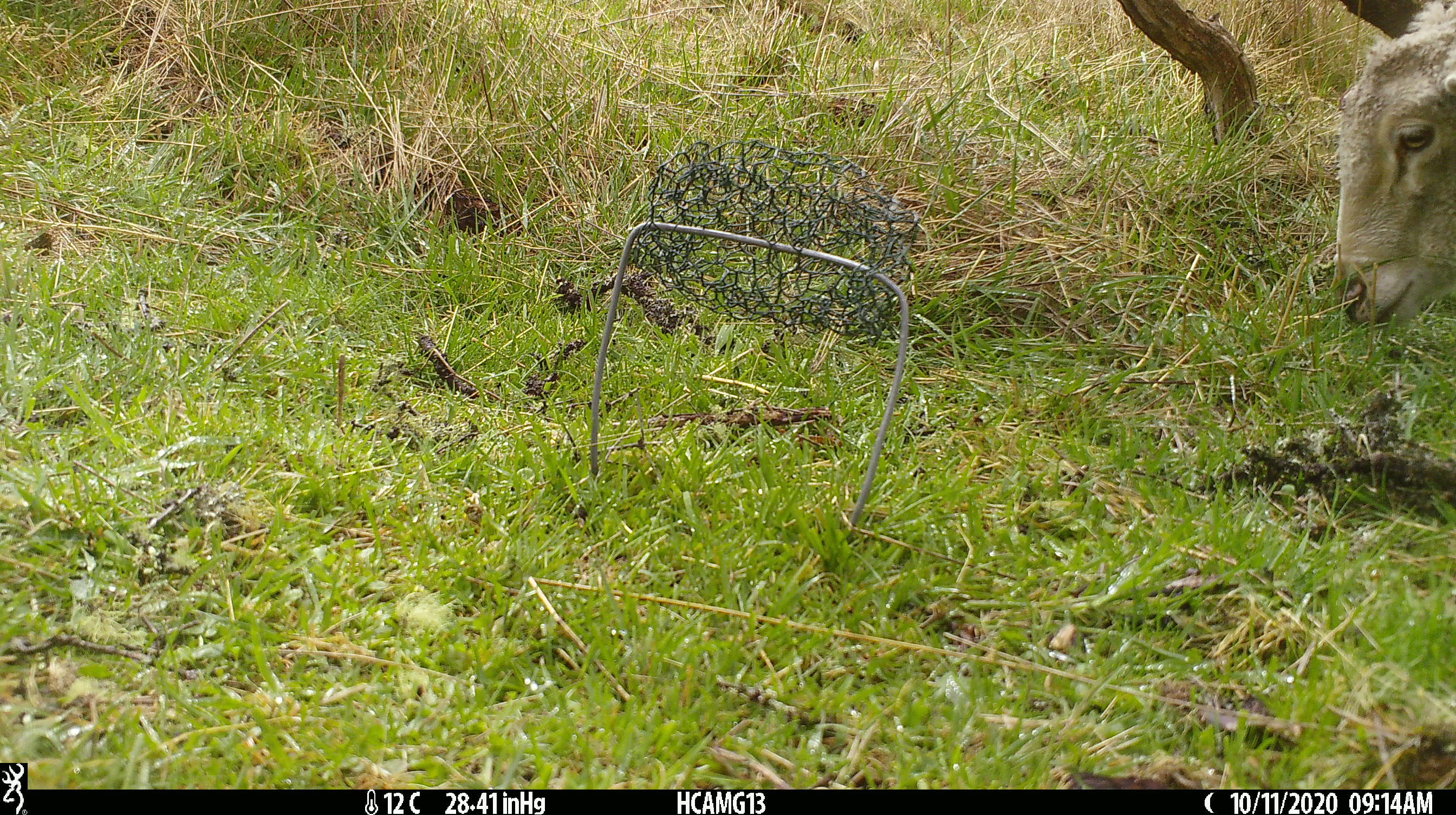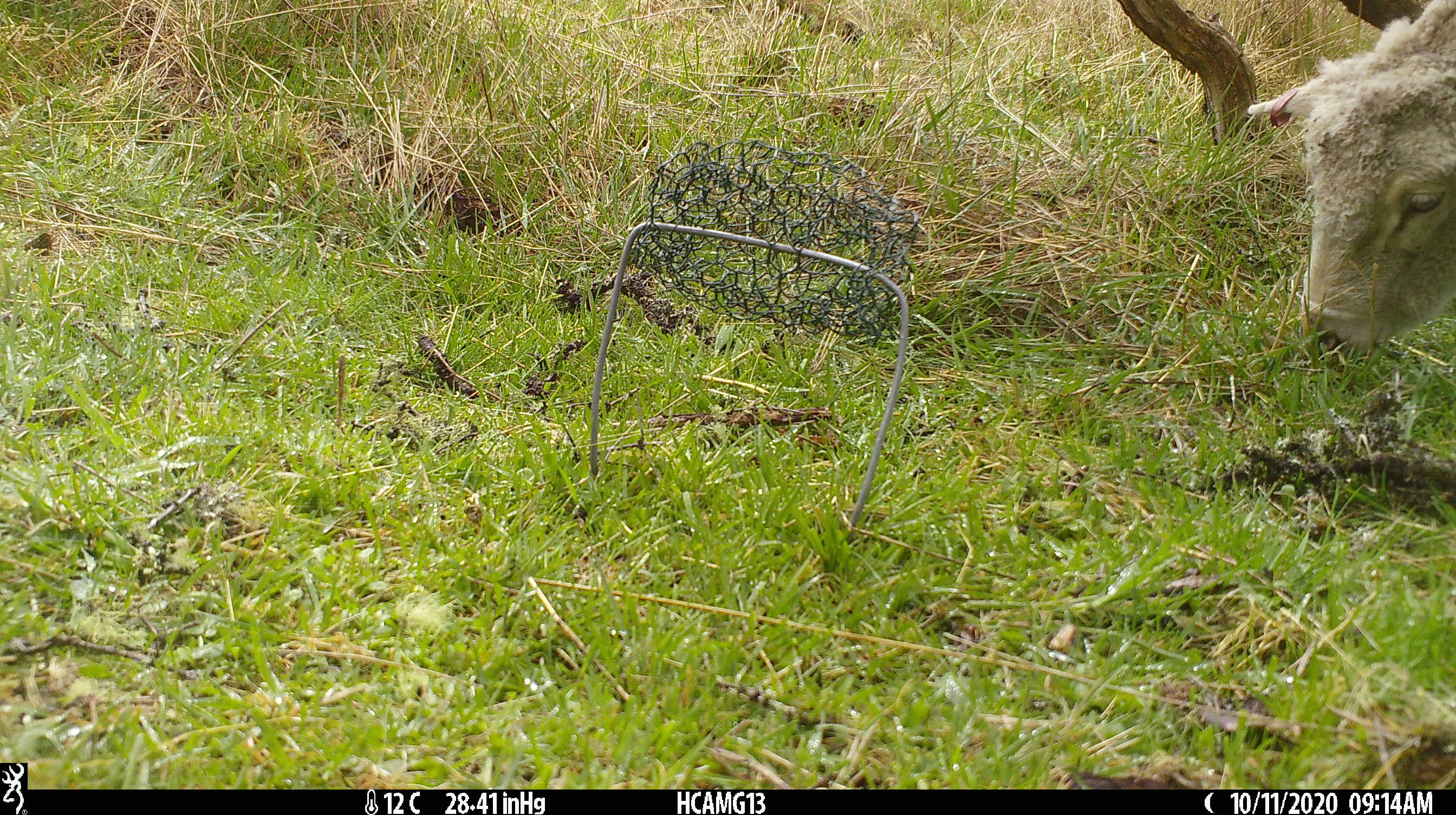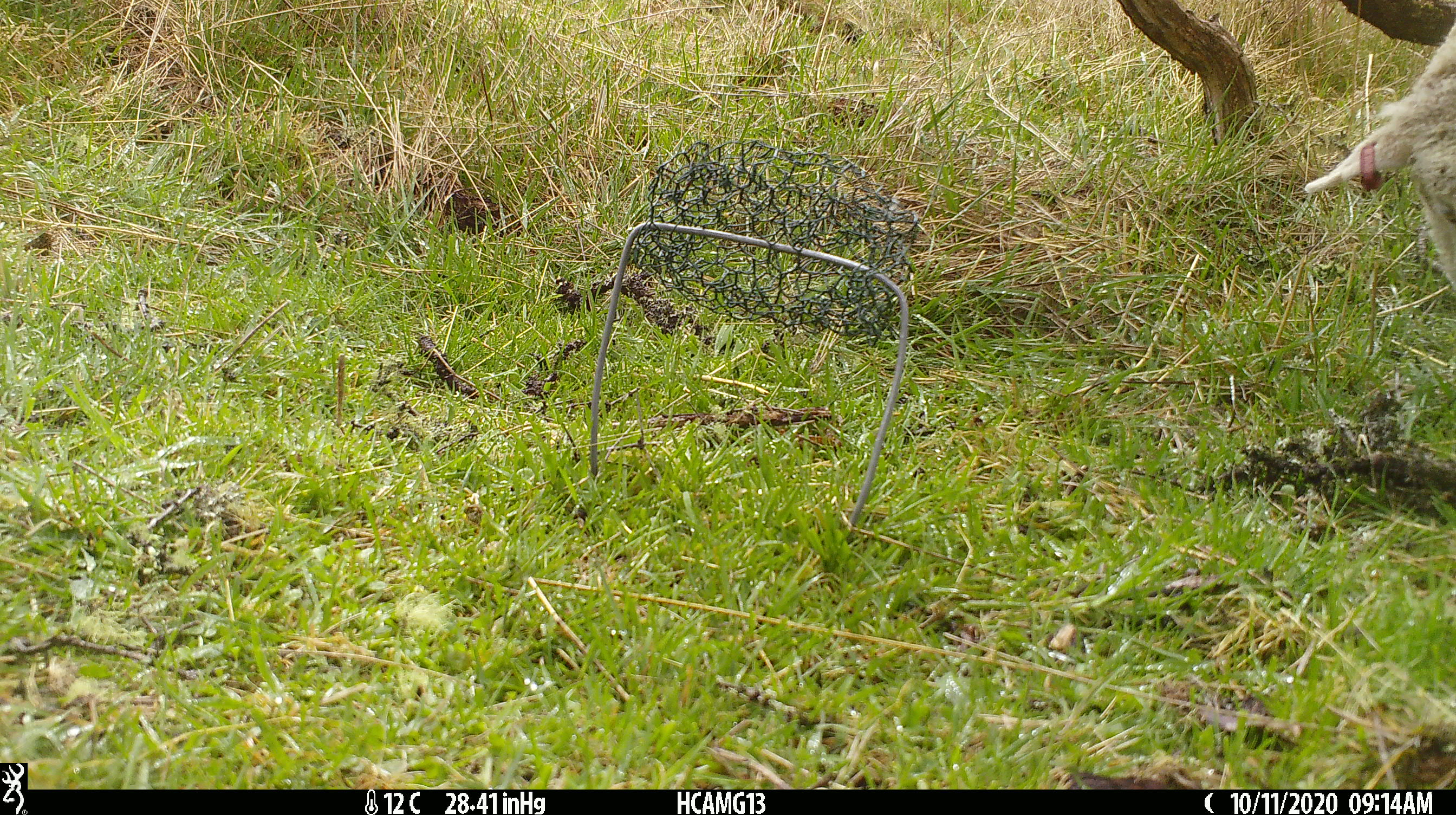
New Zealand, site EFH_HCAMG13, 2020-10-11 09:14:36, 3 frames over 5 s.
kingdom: Animalia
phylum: Chordata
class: Mammalia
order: Artiodactyla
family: Bovidae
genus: Ovis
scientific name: Ovis aries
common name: domestic sheep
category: sheep